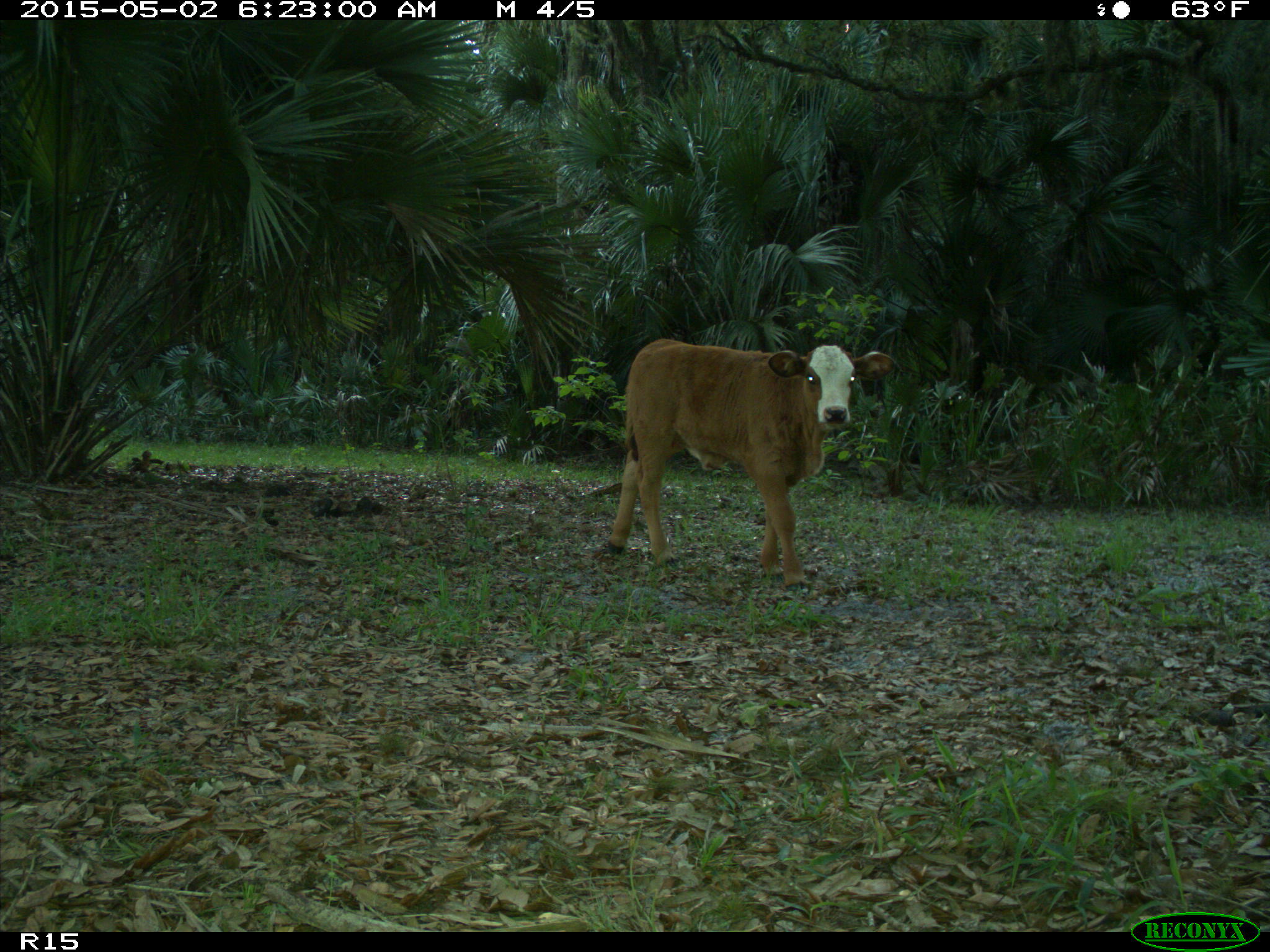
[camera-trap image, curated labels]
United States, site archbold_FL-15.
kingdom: Animalia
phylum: Chordata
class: Mammalia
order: Artiodactyla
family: Bovidae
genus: Bos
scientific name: Bos taurus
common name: domestic cow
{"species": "Bos taurus (domestic cow)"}